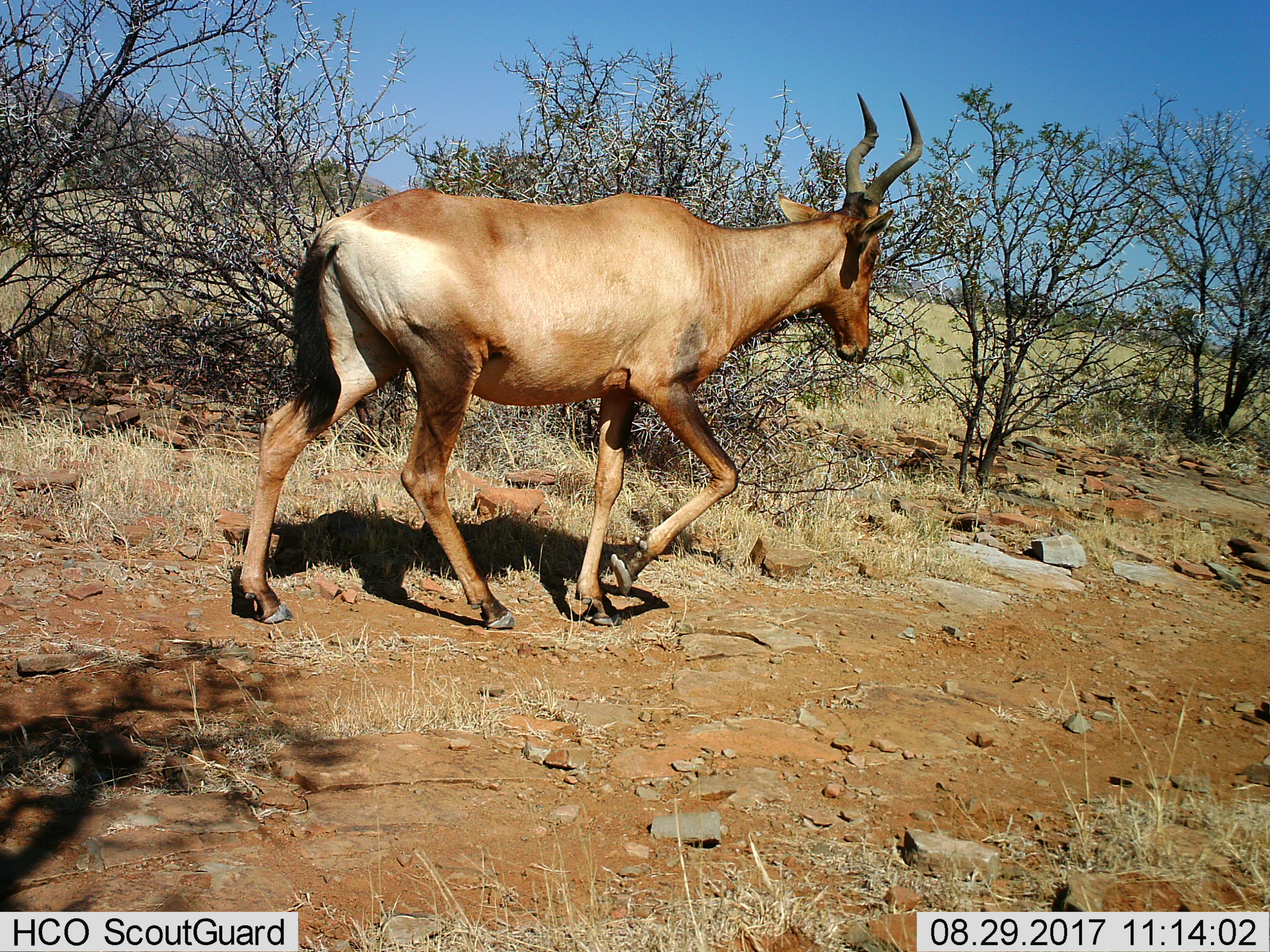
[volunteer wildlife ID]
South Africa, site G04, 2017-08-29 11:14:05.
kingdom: Animalia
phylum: Chordata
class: Mammalia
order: Artiodactyla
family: Bovidae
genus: Alcelaphus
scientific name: Alcelaphus buselaphus caama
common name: red hartebeest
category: hartebeestred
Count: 1.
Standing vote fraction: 0%.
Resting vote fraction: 0%.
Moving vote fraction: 100%.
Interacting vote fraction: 0%.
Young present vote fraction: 0%.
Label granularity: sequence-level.